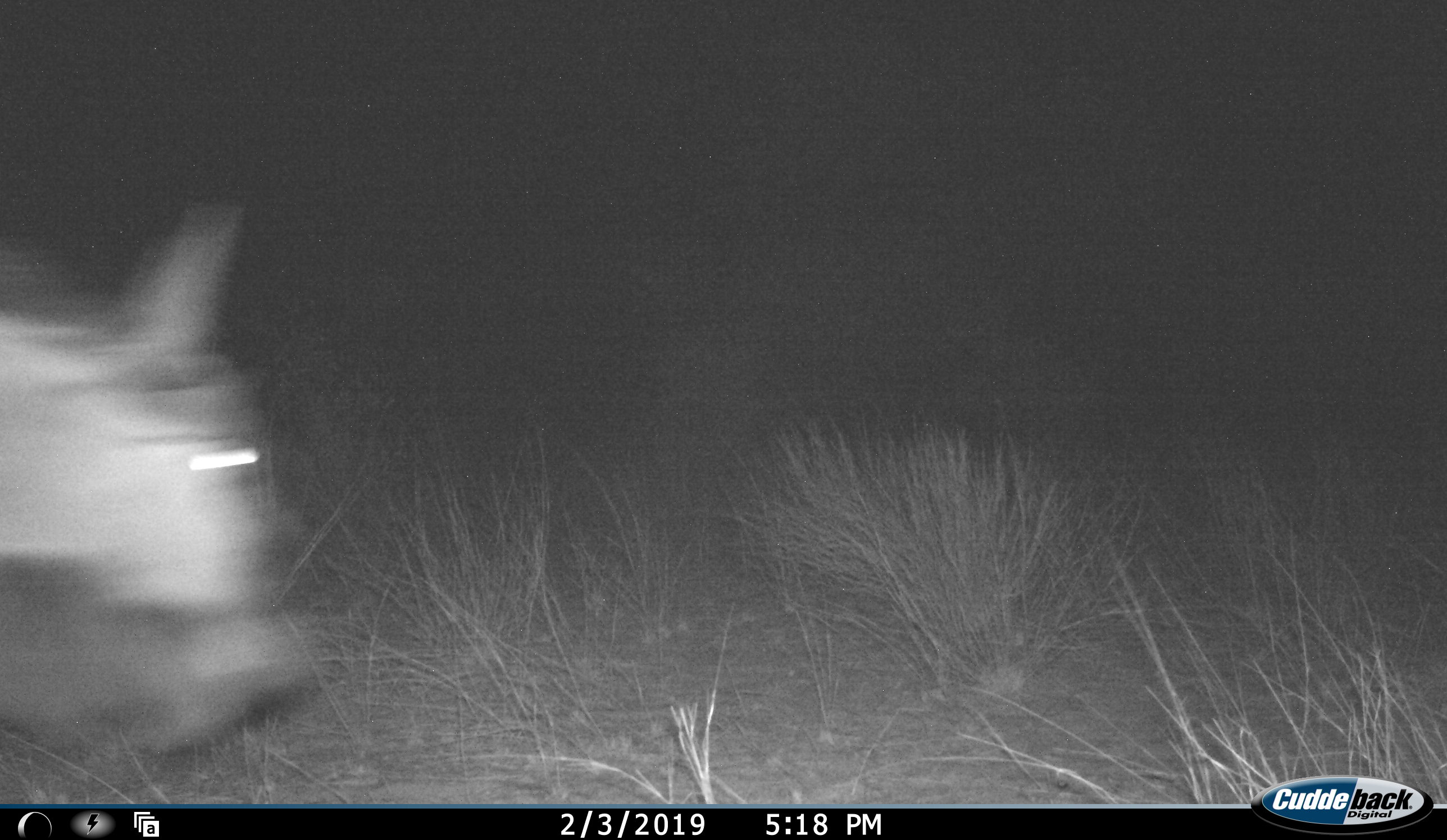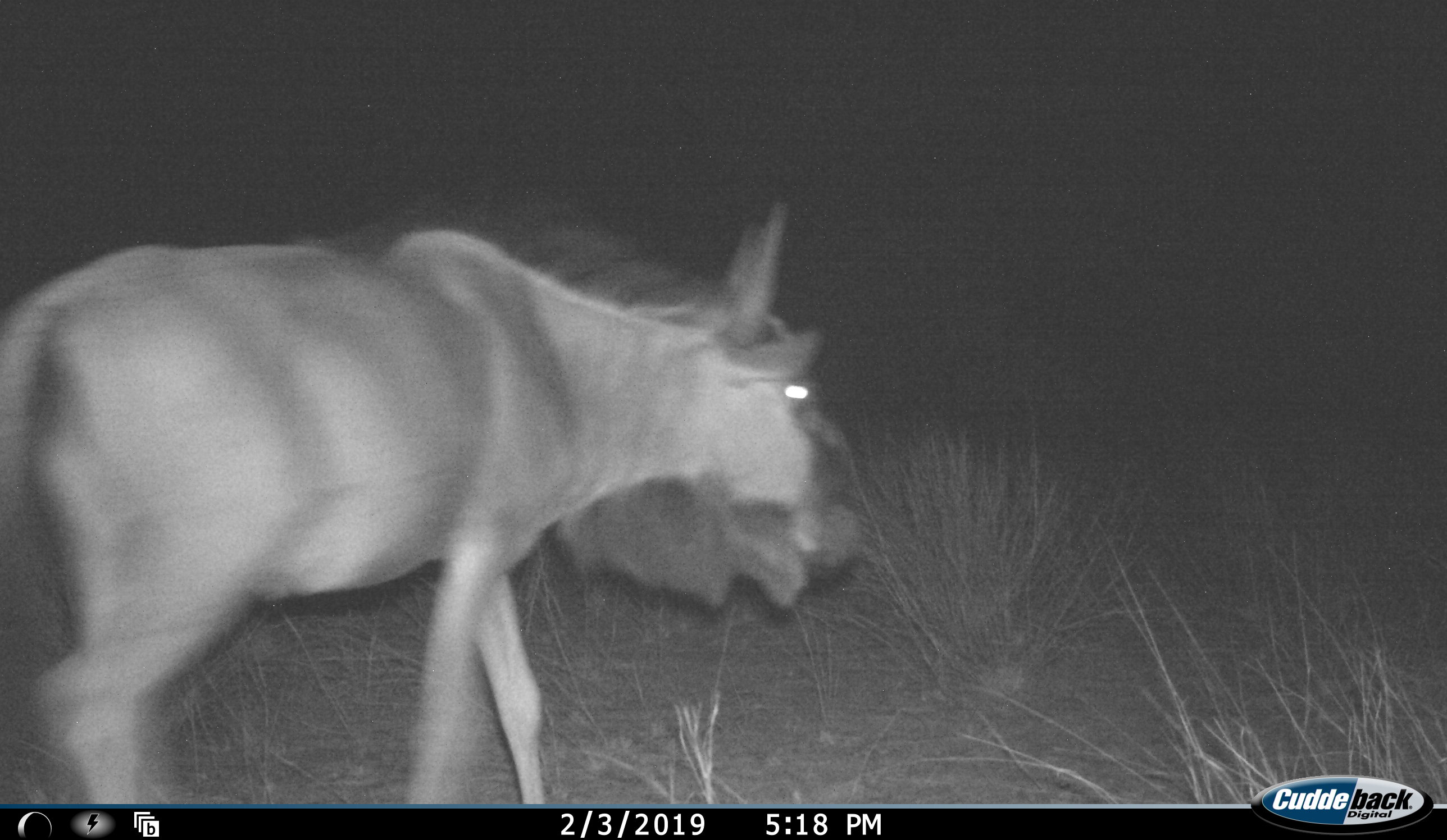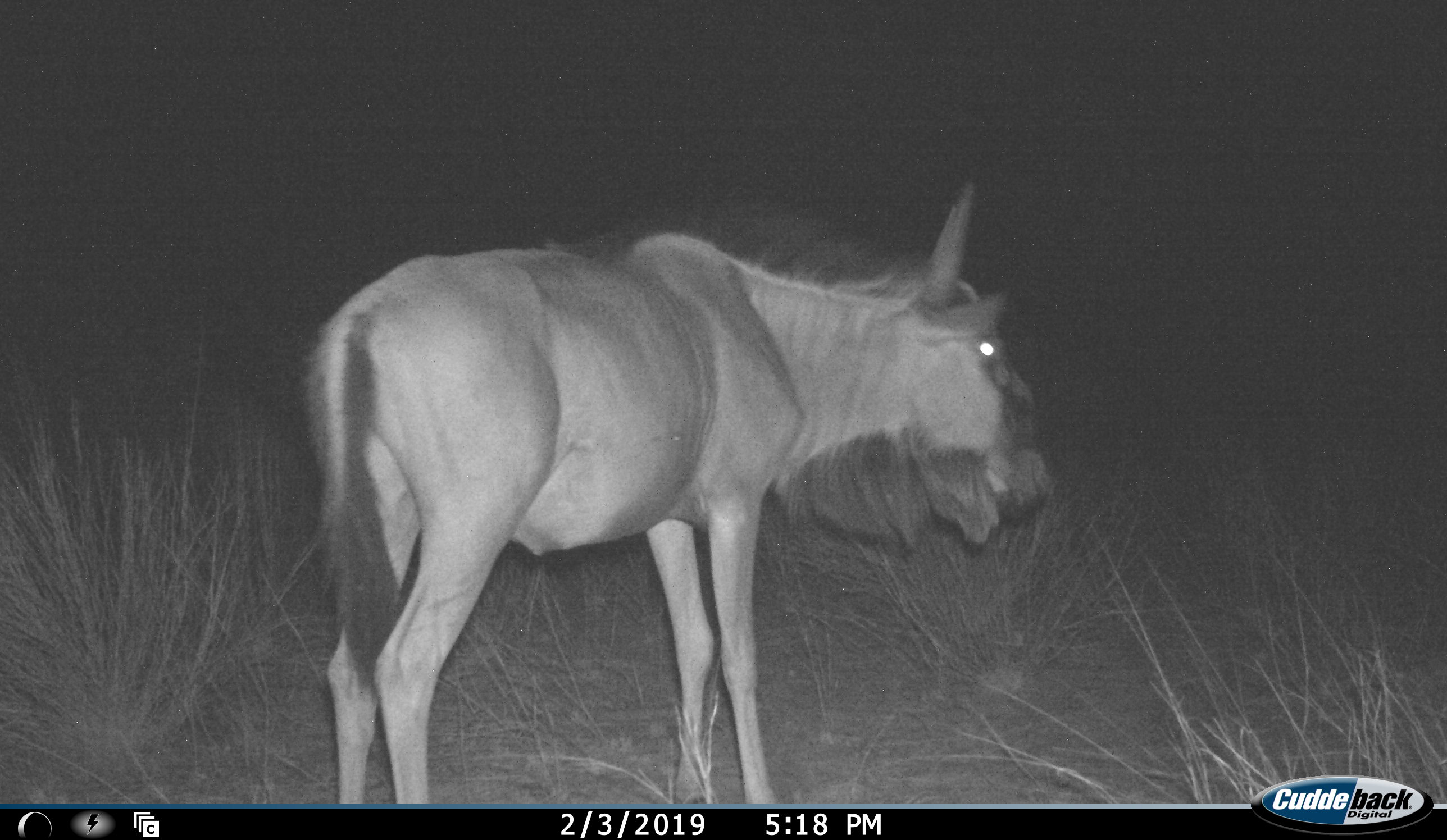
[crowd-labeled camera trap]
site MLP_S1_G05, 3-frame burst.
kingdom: Animalia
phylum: Chordata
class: Mammalia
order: Artiodactyla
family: Bovidae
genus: Connochaetes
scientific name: Connochaetes taurinus taurinus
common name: blue wildebeest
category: wildebeestblue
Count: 1.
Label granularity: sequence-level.